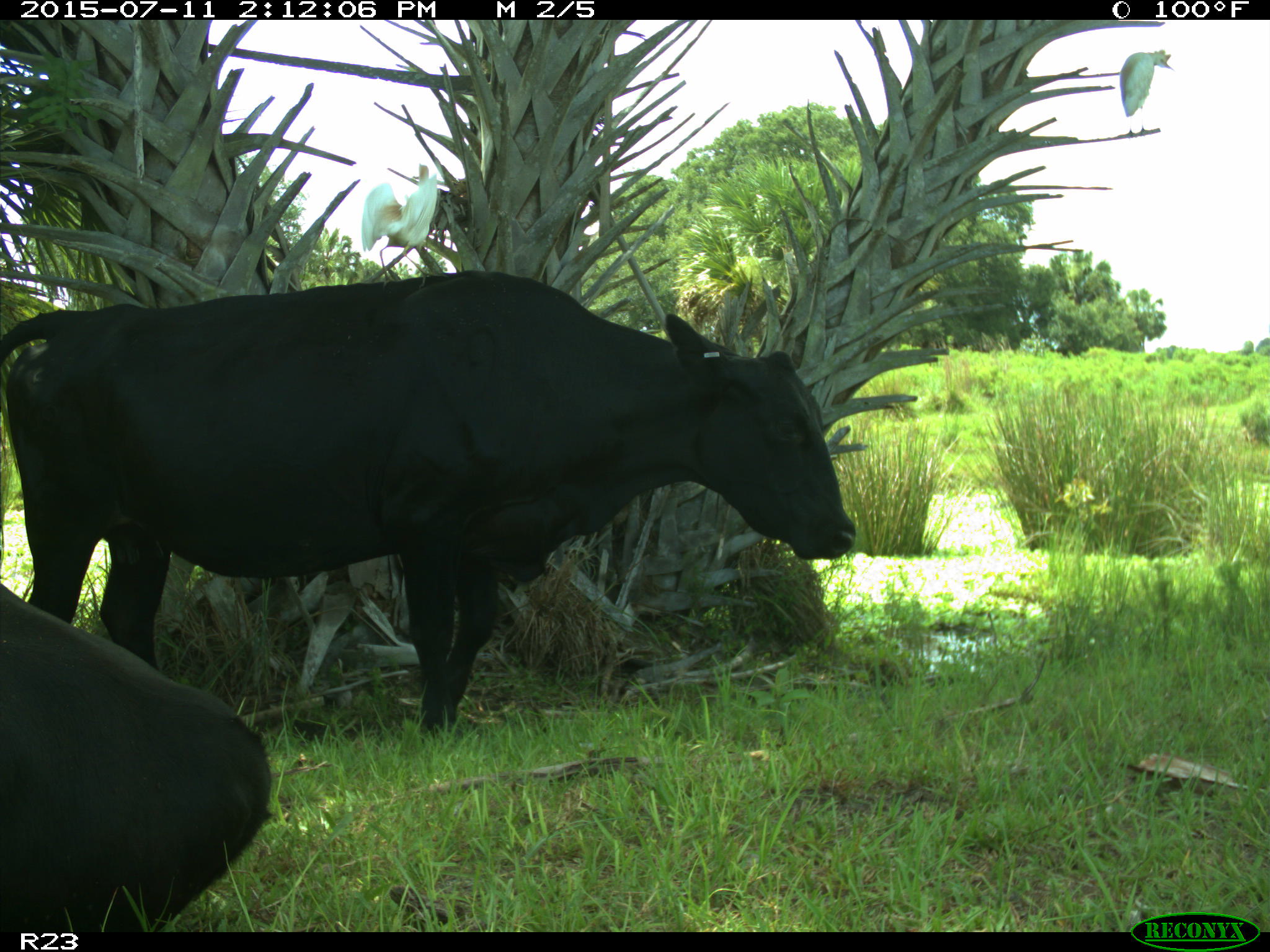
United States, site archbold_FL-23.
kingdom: Animalia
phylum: Chordata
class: Mammalia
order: Artiodactyla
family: Bovidae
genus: Bos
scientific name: Bos taurus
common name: domestic cow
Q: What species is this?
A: Bos taurus (domestic cow).